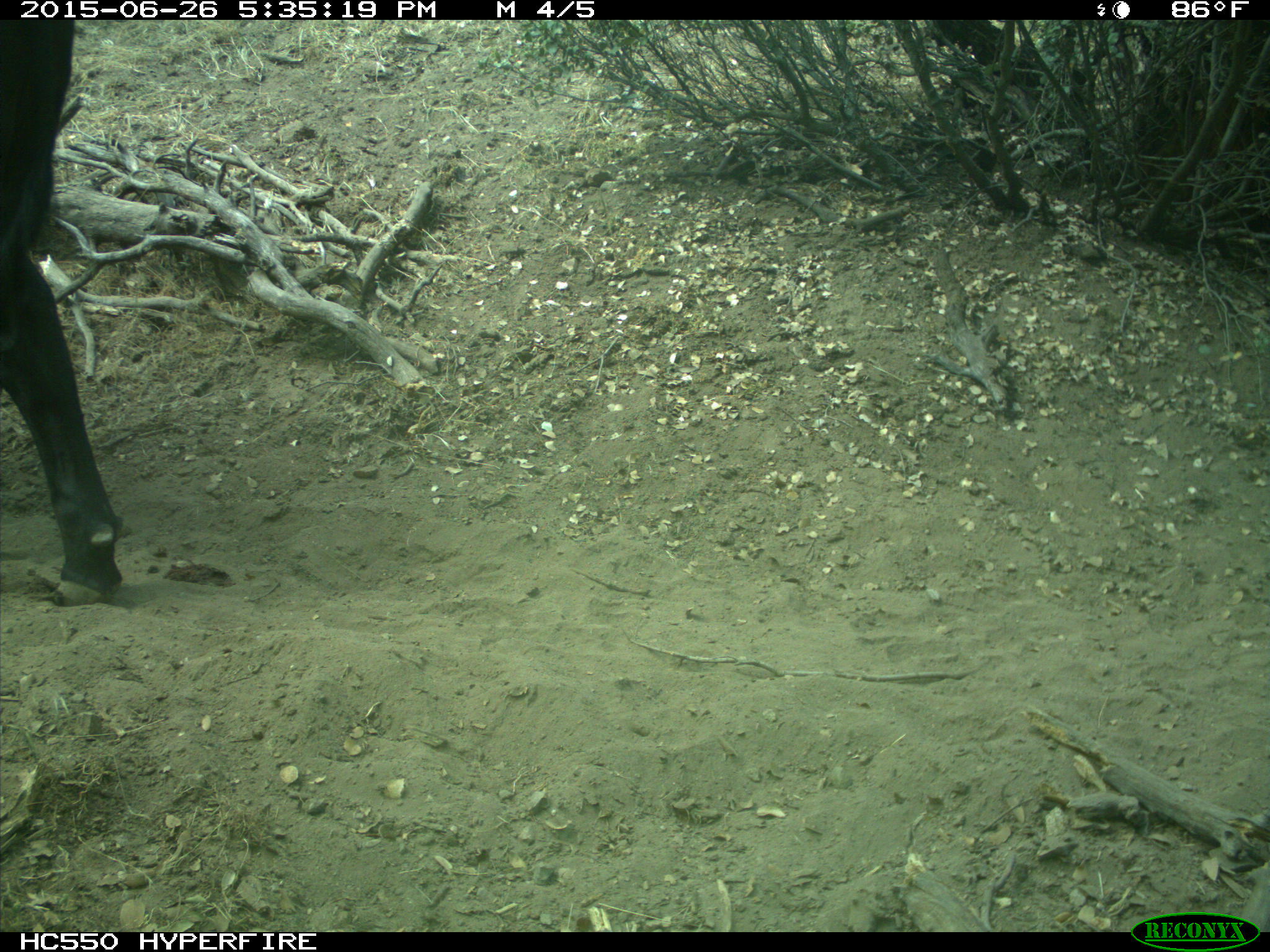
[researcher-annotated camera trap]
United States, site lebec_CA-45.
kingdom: Animalia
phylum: Chordata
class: Mammalia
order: Artiodactyla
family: Bovidae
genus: Bos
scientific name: Bos taurus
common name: domestic cow